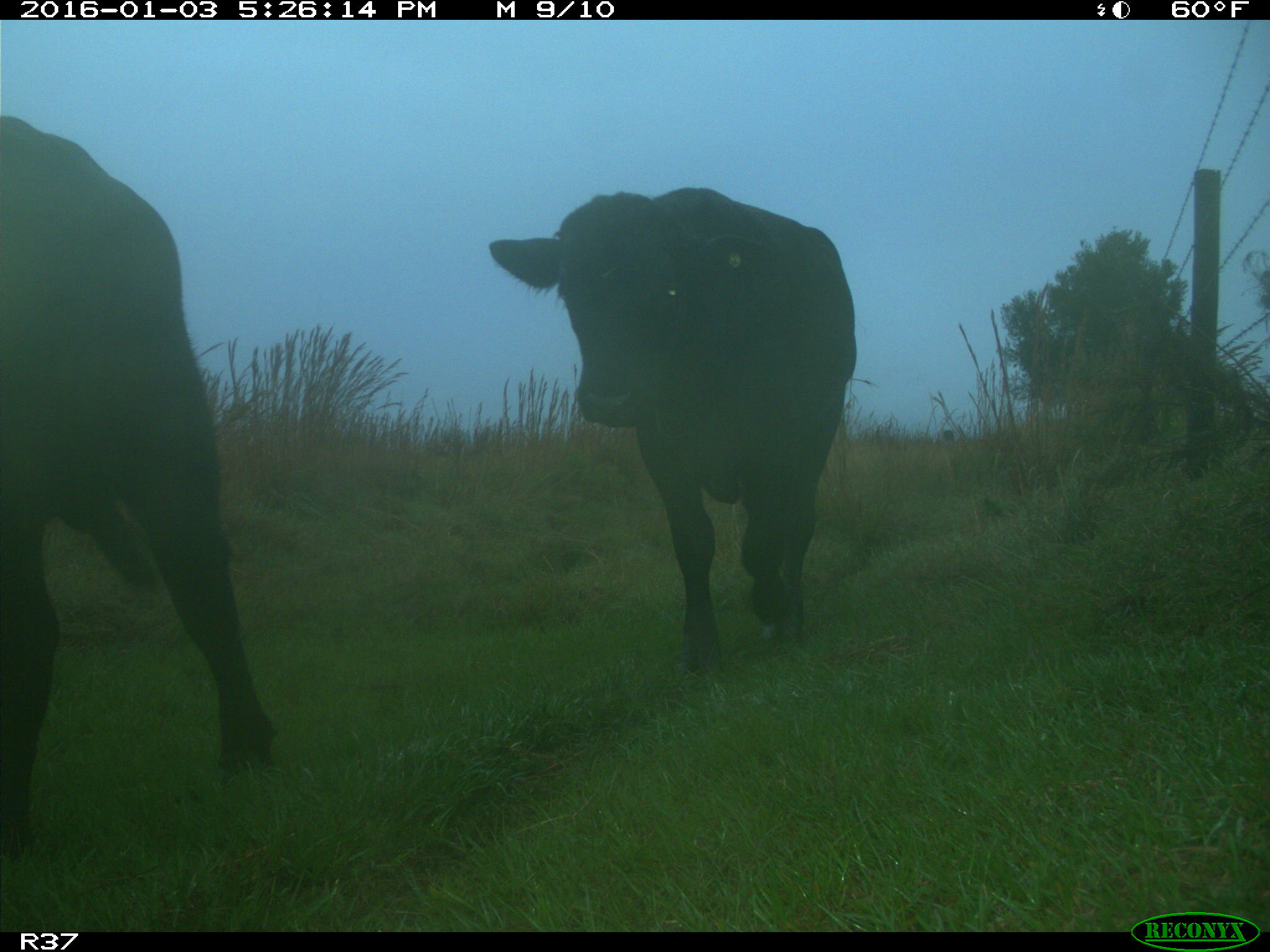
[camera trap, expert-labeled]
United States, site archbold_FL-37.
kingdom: Animalia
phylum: Chordata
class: Mammalia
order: Artiodactyla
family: Bovidae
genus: Bos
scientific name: Bos taurus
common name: domestic cow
Bos taurus (domestic cow).